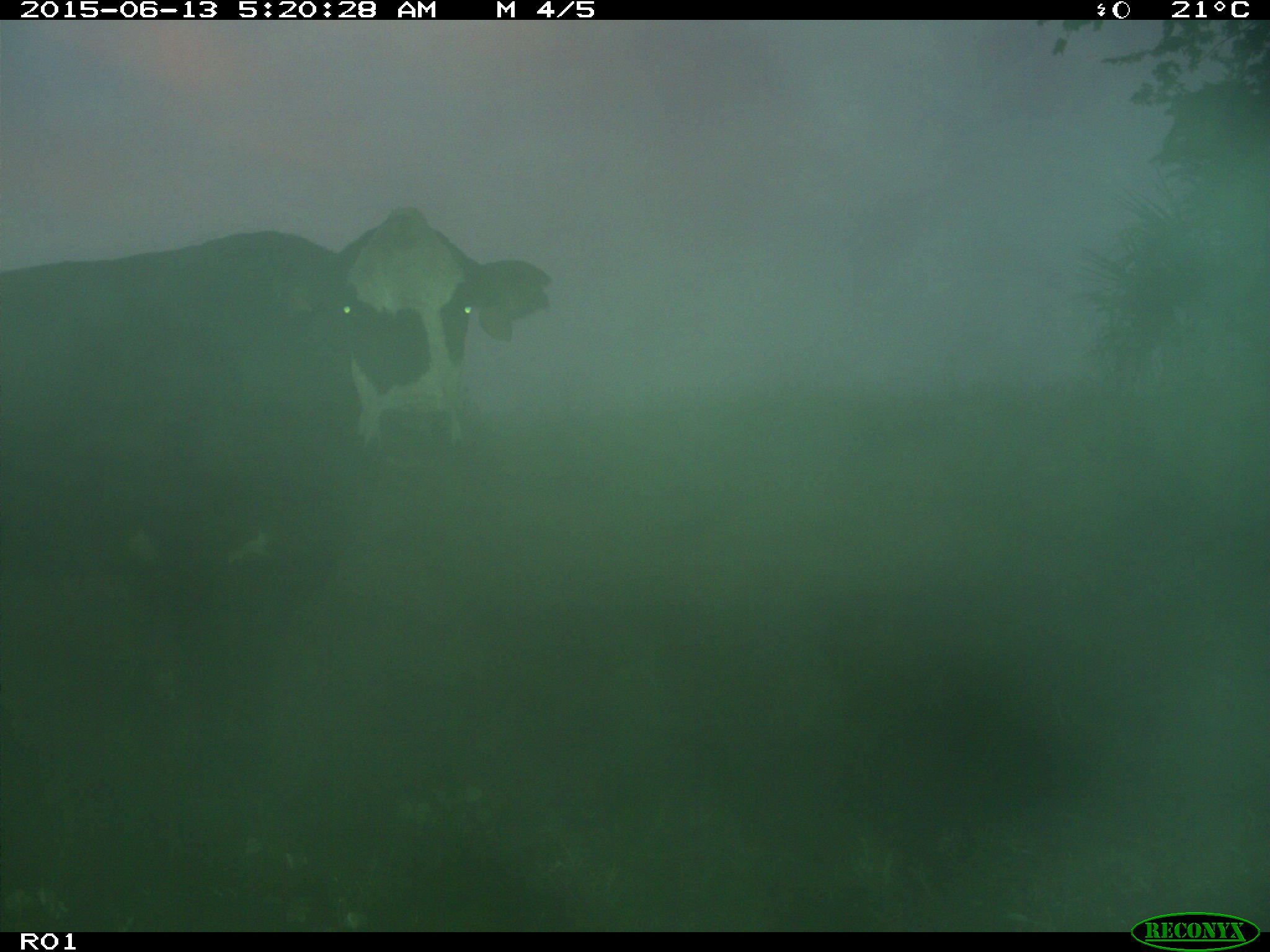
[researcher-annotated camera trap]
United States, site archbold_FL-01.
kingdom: Animalia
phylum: Chordata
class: Mammalia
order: Artiodactyla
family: Bovidae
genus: Bos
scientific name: Bos taurus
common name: domestic cow